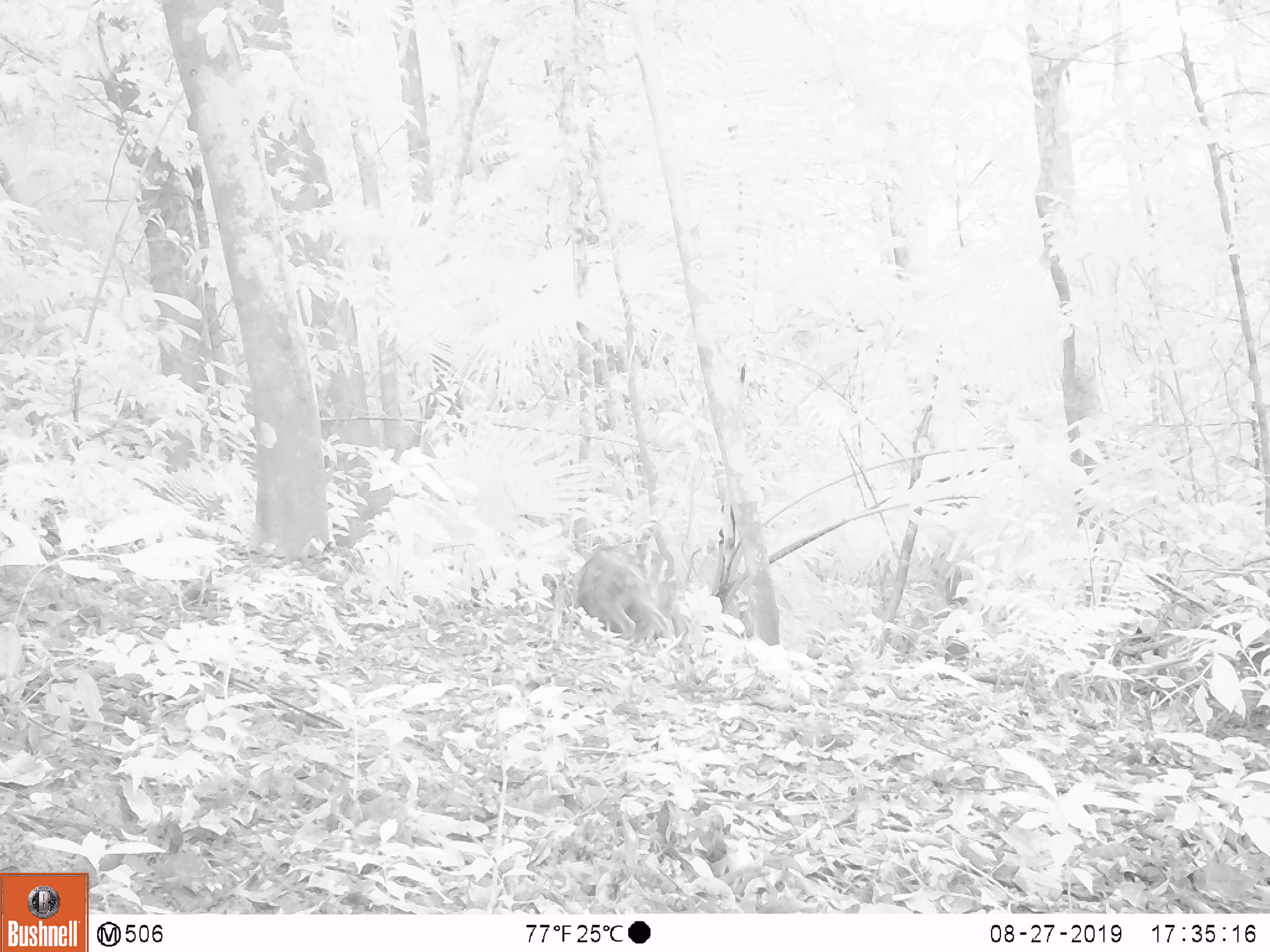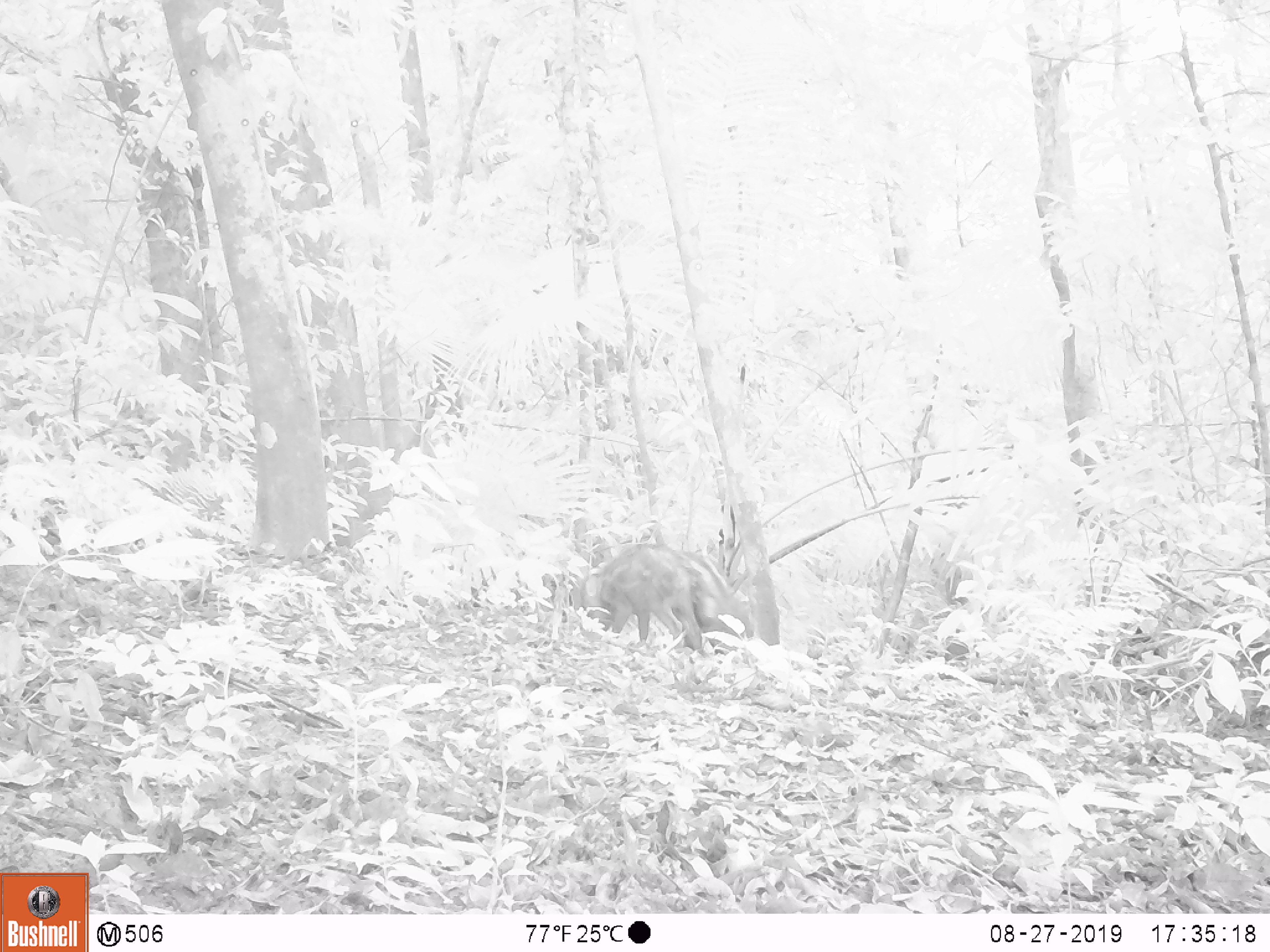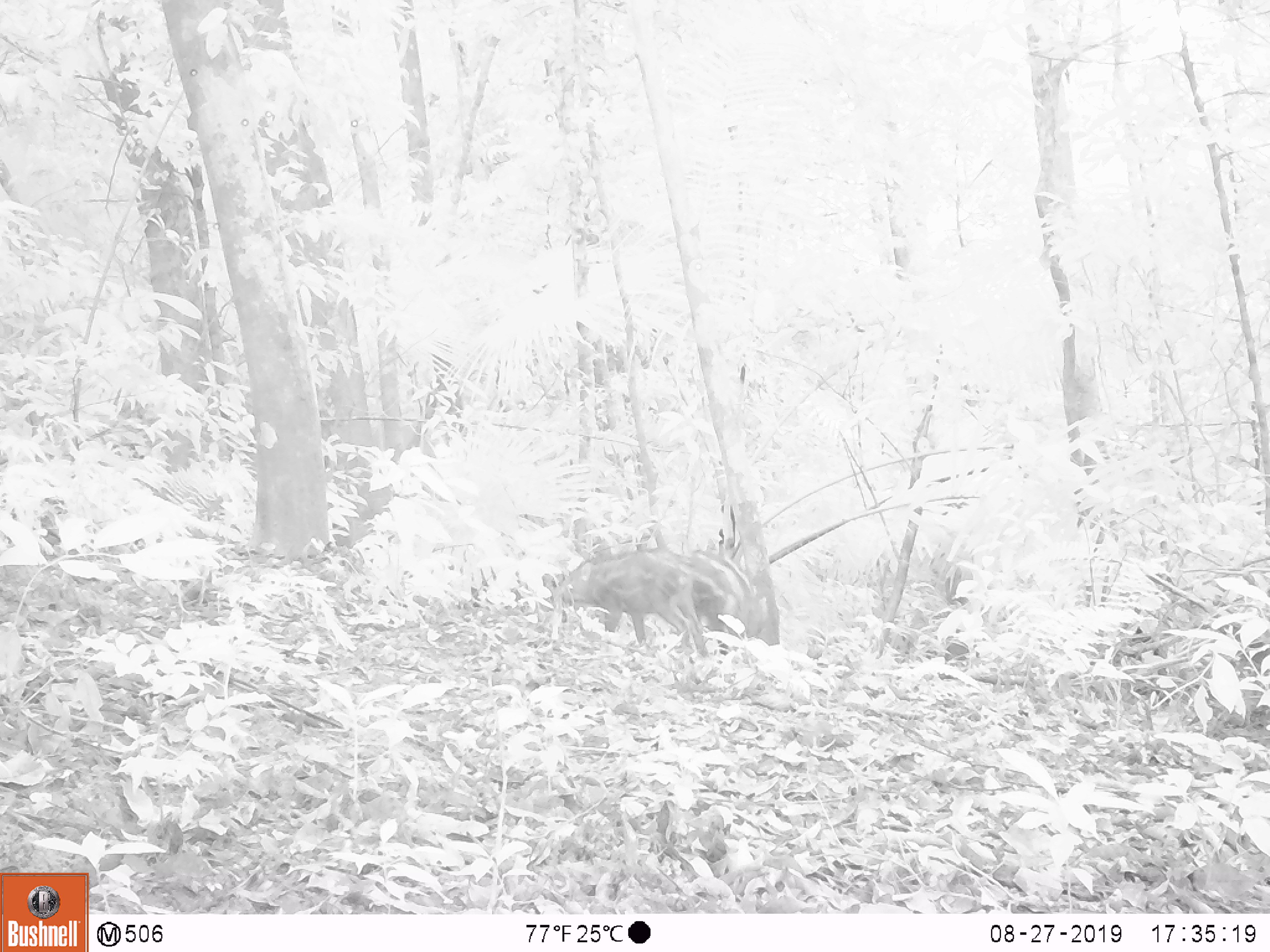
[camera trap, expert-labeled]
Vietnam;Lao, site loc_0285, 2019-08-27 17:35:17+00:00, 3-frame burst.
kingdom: Animalia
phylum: Chordata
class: Mammalia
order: Artiodactyla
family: Suidae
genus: Sus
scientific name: Sus scrofa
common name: eurasian wild pig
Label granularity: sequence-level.